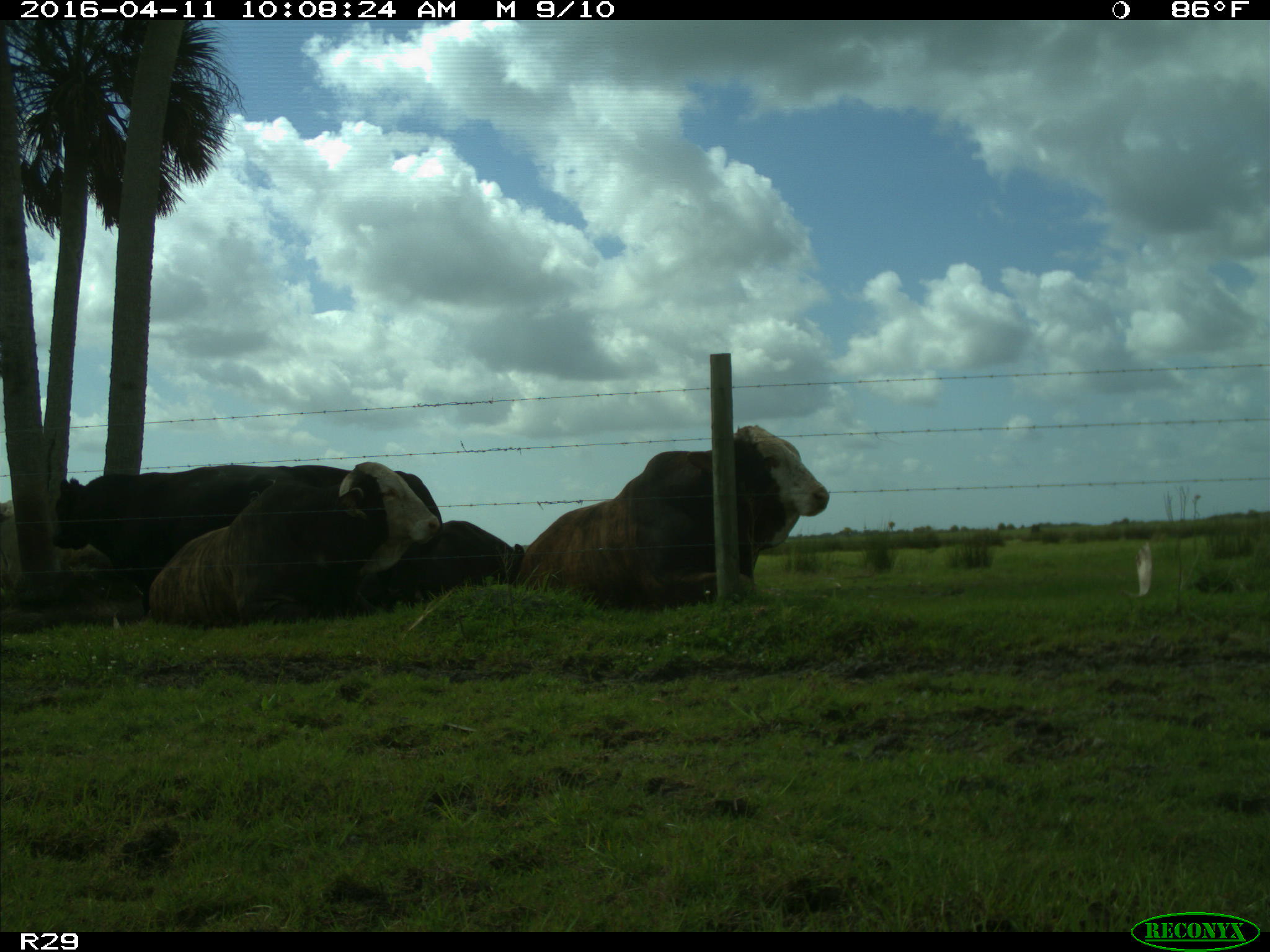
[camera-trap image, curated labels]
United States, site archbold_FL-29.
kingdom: Animalia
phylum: Chordata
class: Mammalia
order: Artiodactyla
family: Bovidae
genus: Bos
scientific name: Bos taurus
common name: domestic cow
Bos taurus (domestic cow).